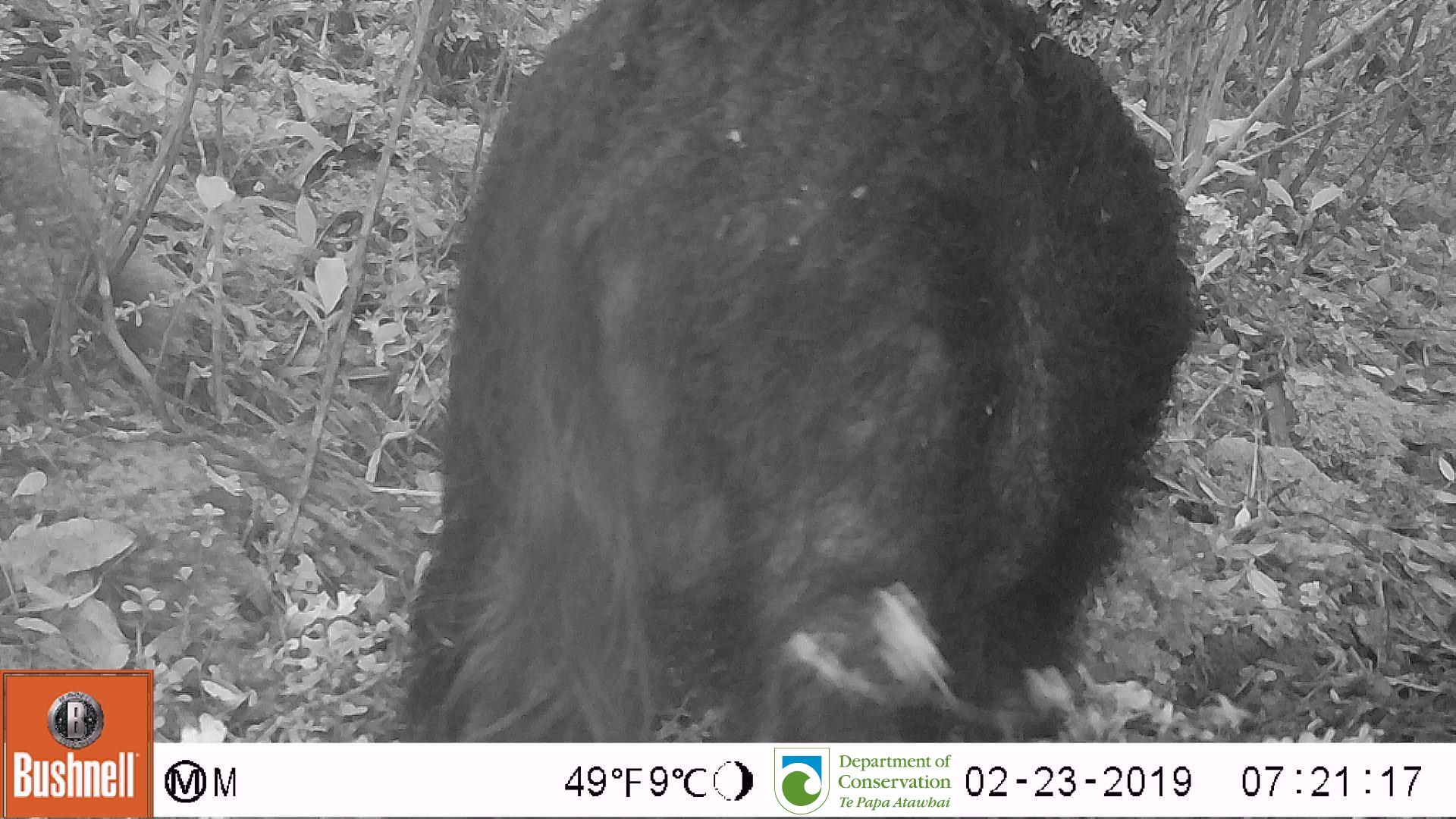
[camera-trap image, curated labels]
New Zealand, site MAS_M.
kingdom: Animalia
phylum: Chordata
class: Mammalia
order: Artiodactyla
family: Suidae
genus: Sus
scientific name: Sus scrofa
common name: pig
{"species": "pig (Sus scrofa)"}